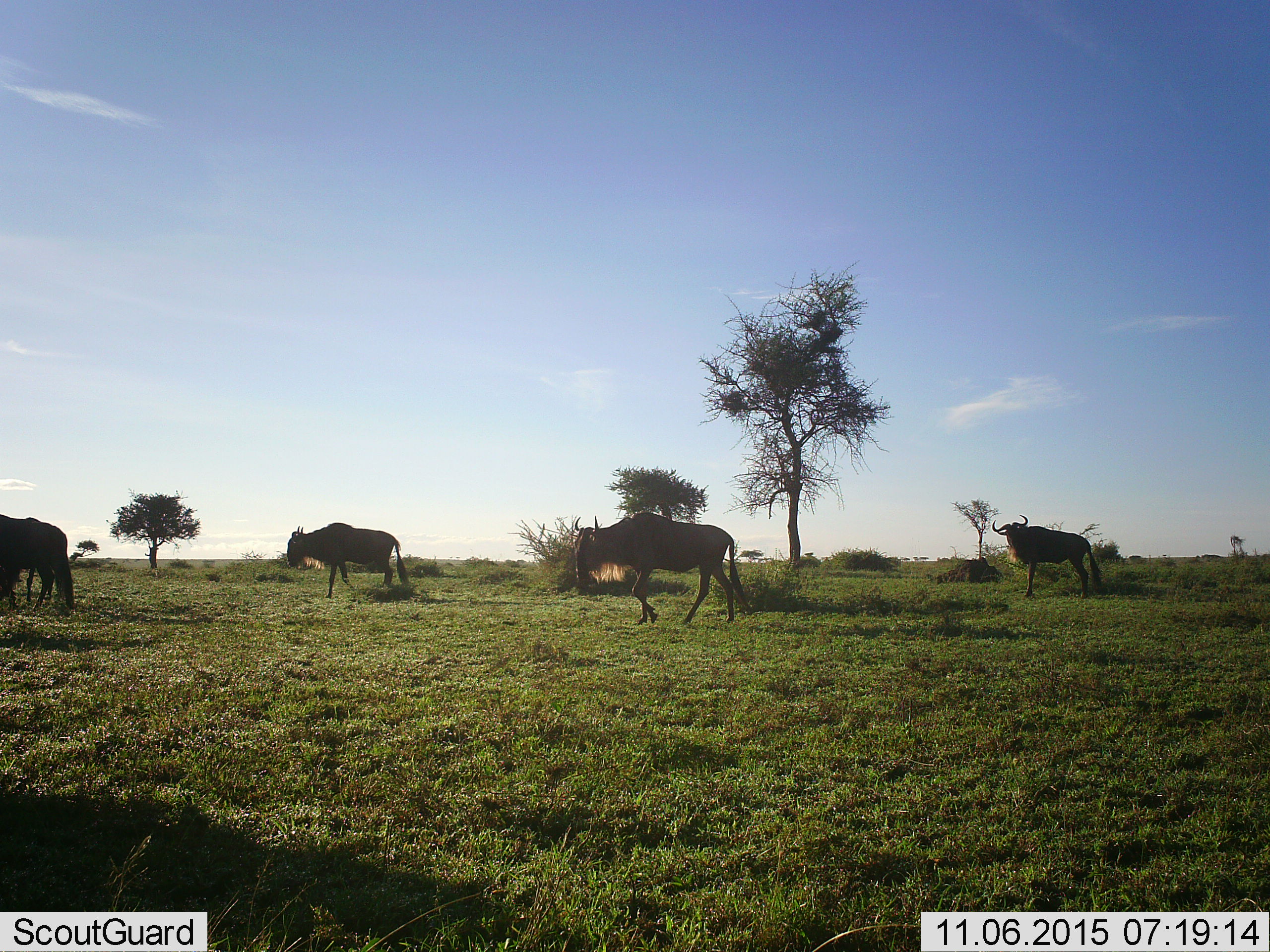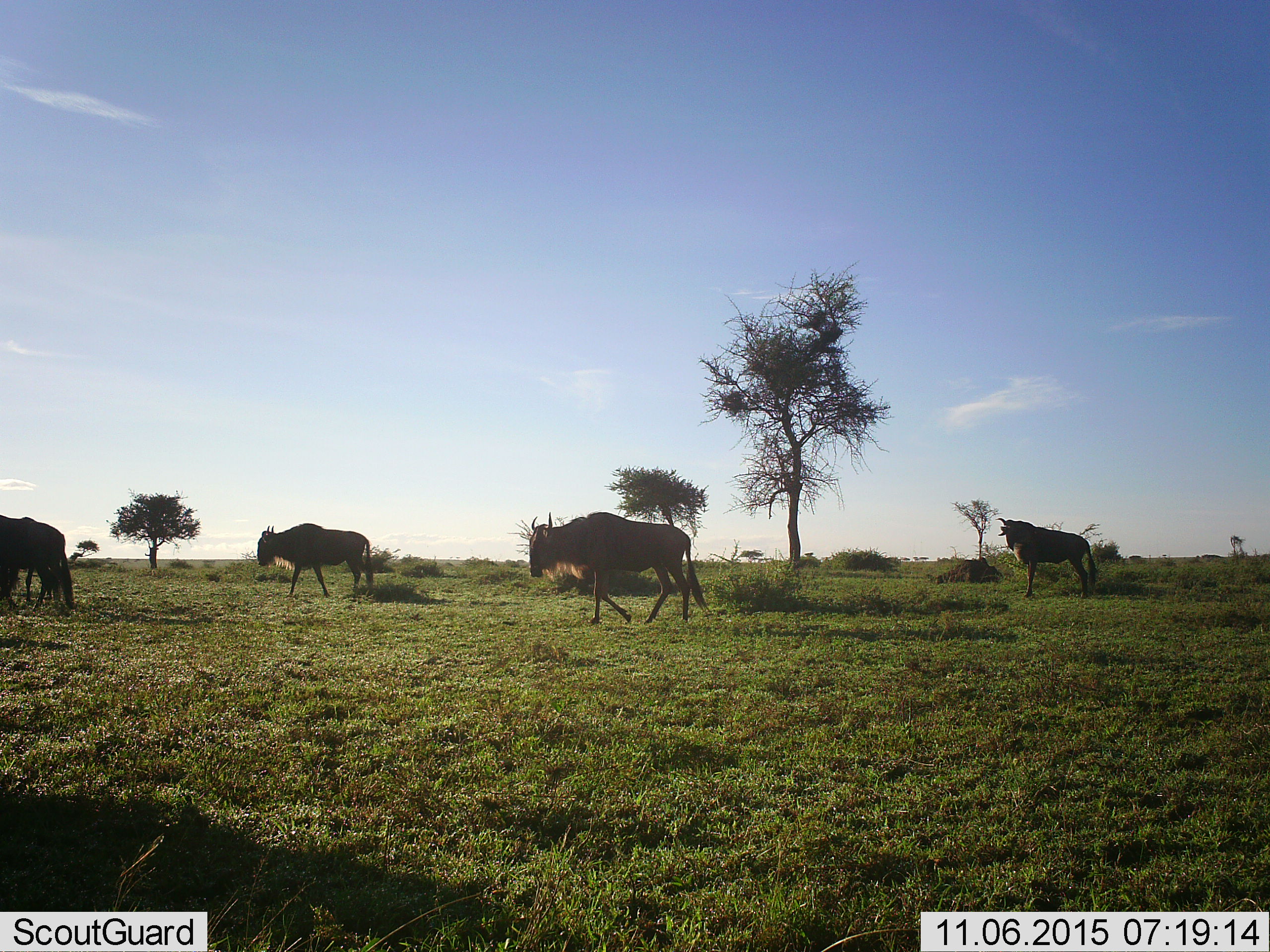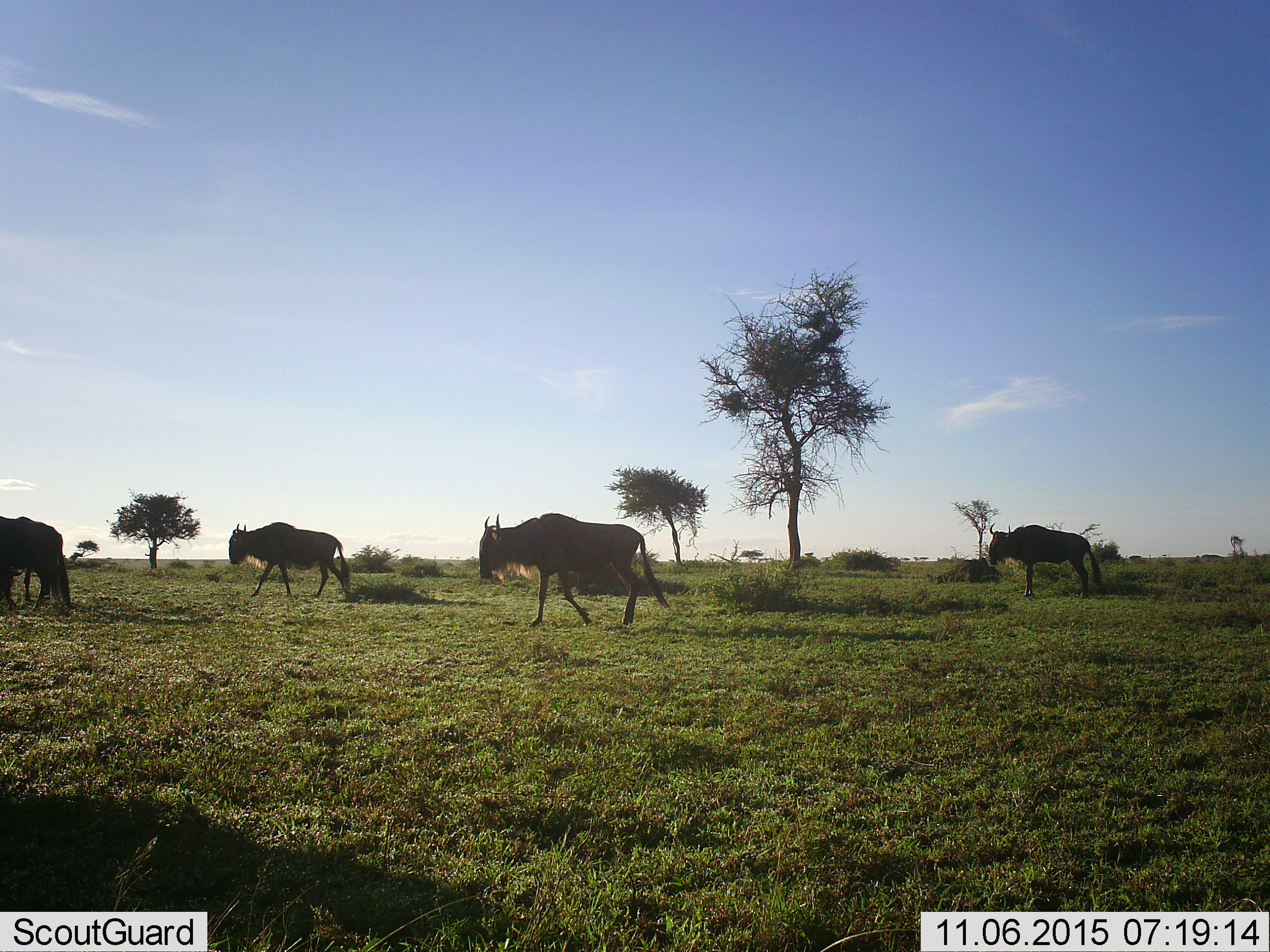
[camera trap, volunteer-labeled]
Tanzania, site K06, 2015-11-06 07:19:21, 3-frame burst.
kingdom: Animalia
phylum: Chordata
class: Mammalia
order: Artiodactyla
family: Bovidae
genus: Connochaetes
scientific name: Connochaetes taurinus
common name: blue wildebeest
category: wildebeest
Wildebeest (blue wildebeest) (Connochaetes taurinus), count 4. Behavior (volunteer vote fractions): standing 67%, resting 0%, moving 100%, interacting 0%. Young present (vote fraction): 0%. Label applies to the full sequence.